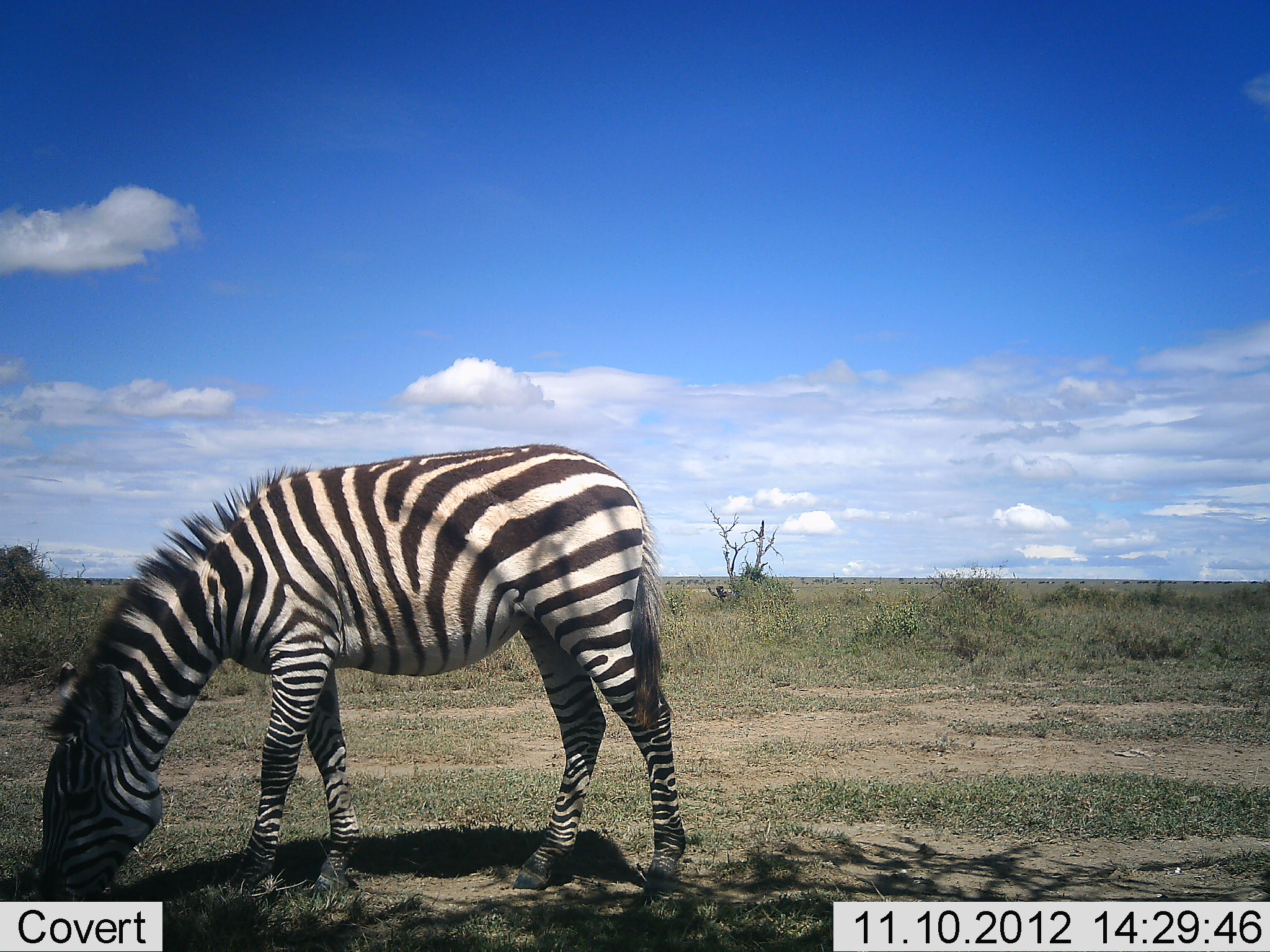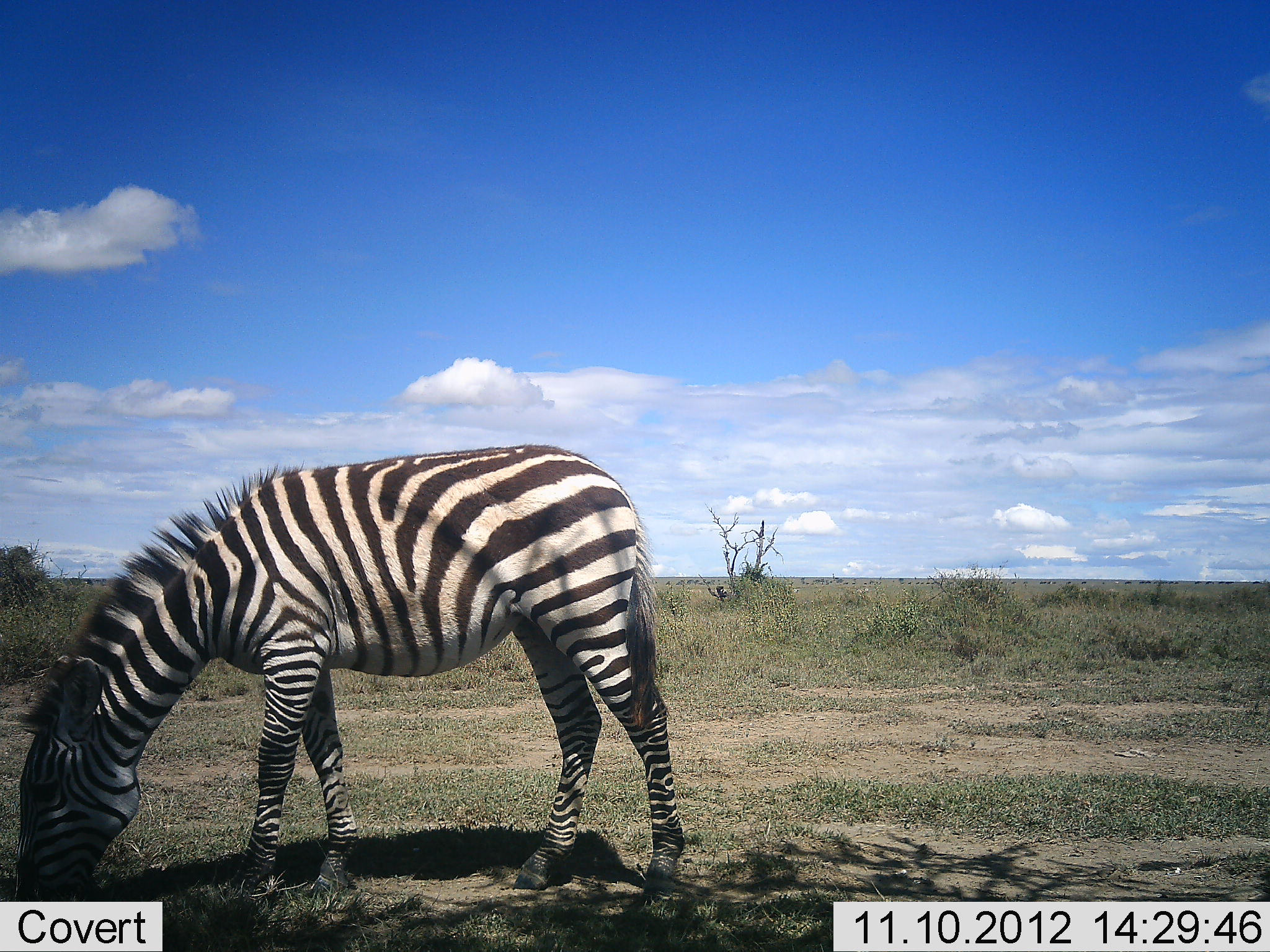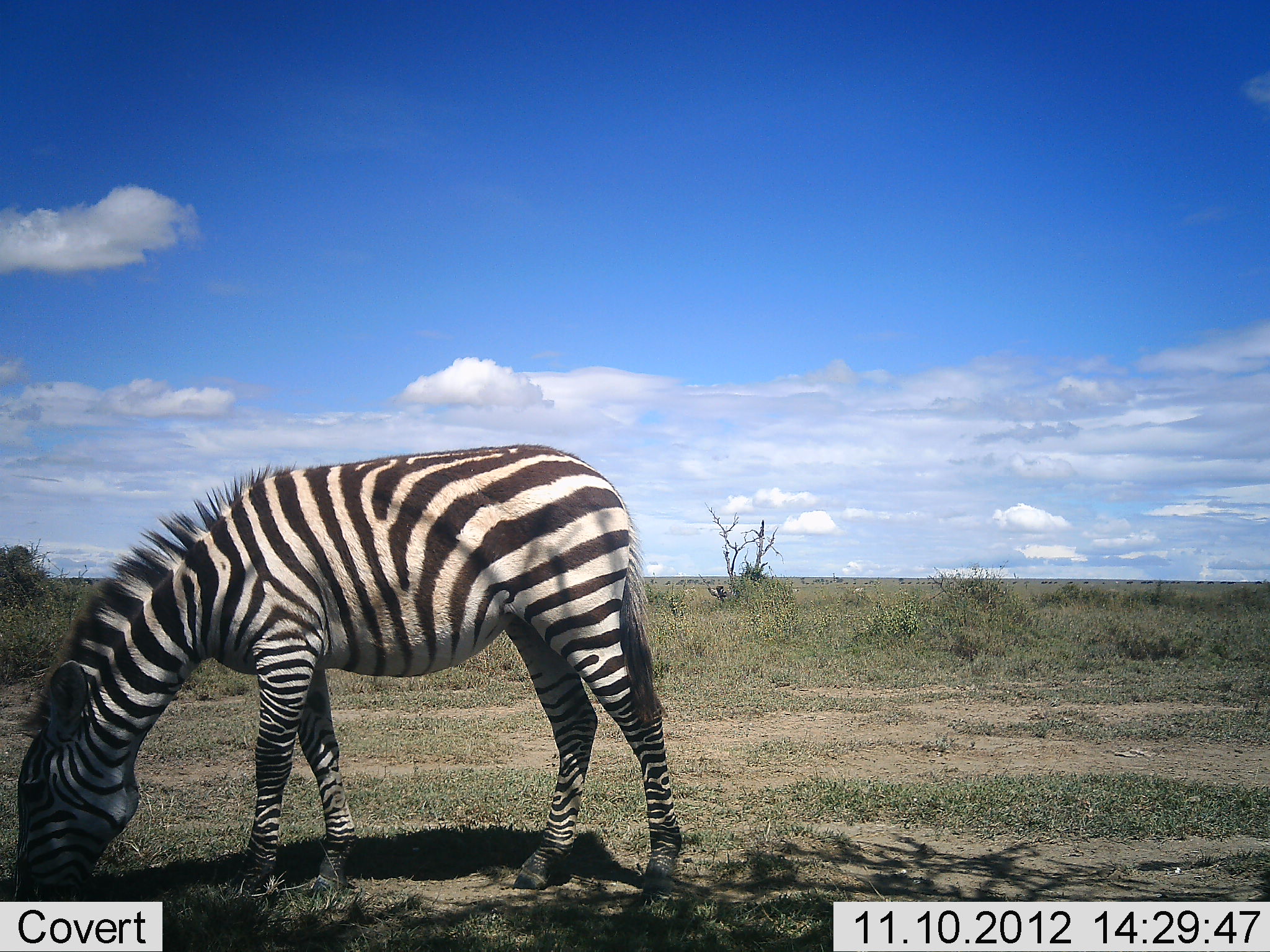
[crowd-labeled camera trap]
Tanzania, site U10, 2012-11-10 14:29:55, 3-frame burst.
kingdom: Animalia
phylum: Chordata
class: Mammalia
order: Perissodactyla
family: Equidae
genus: Equus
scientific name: Equus quagga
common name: plains zebra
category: zebra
Zebra (plains zebra) (Equus quagga), count 1. Behavior (volunteer vote fractions): standing 10%, resting 0%, moving 0%, interacting 0%. Young present (vote fraction): 0%. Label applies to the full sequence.